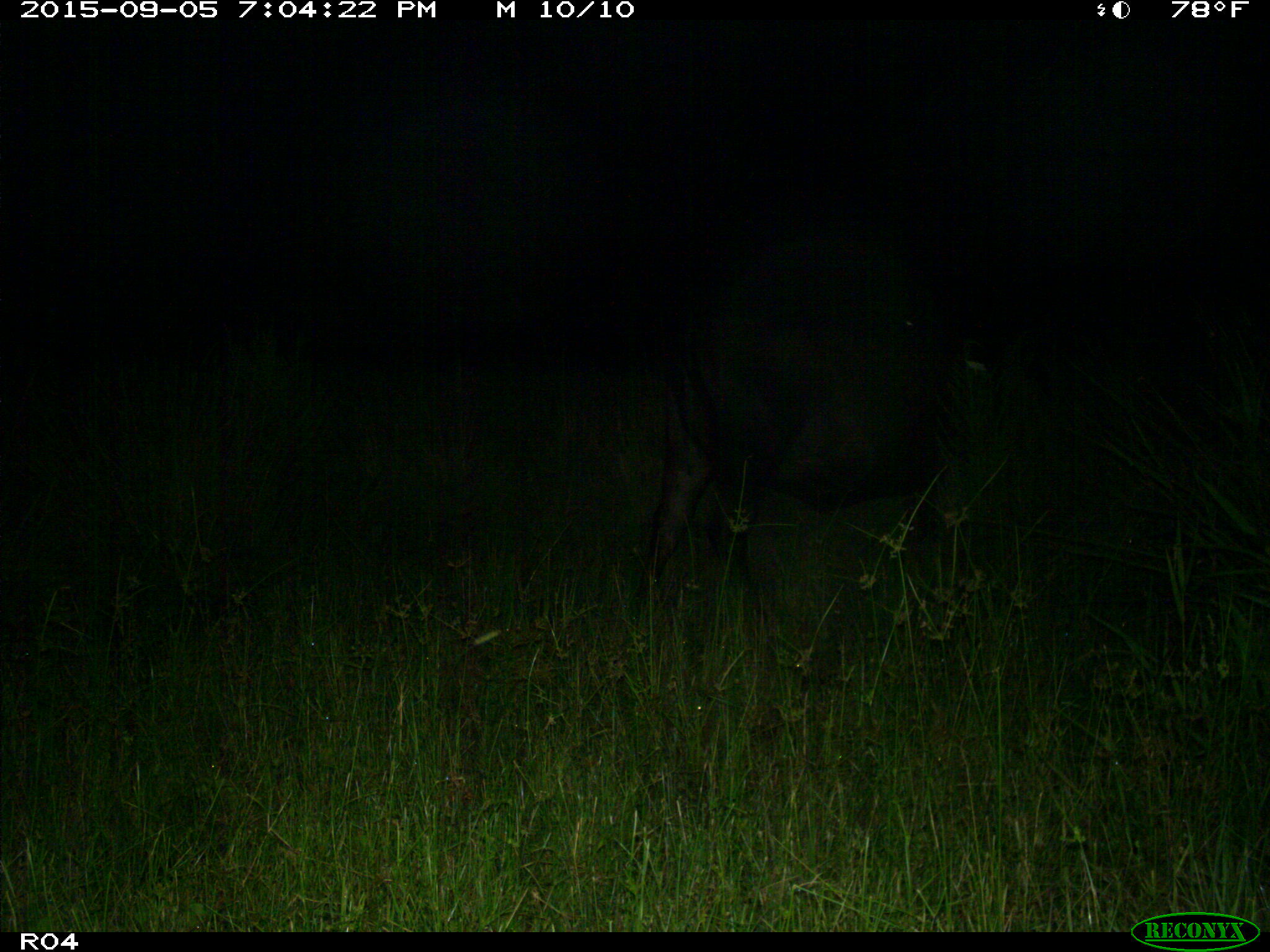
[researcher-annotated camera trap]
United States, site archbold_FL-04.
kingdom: Animalia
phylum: Chordata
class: Mammalia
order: Artiodactyla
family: Bovidae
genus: Bos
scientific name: Bos taurus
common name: domestic cow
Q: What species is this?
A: Bos taurus (domestic cow).